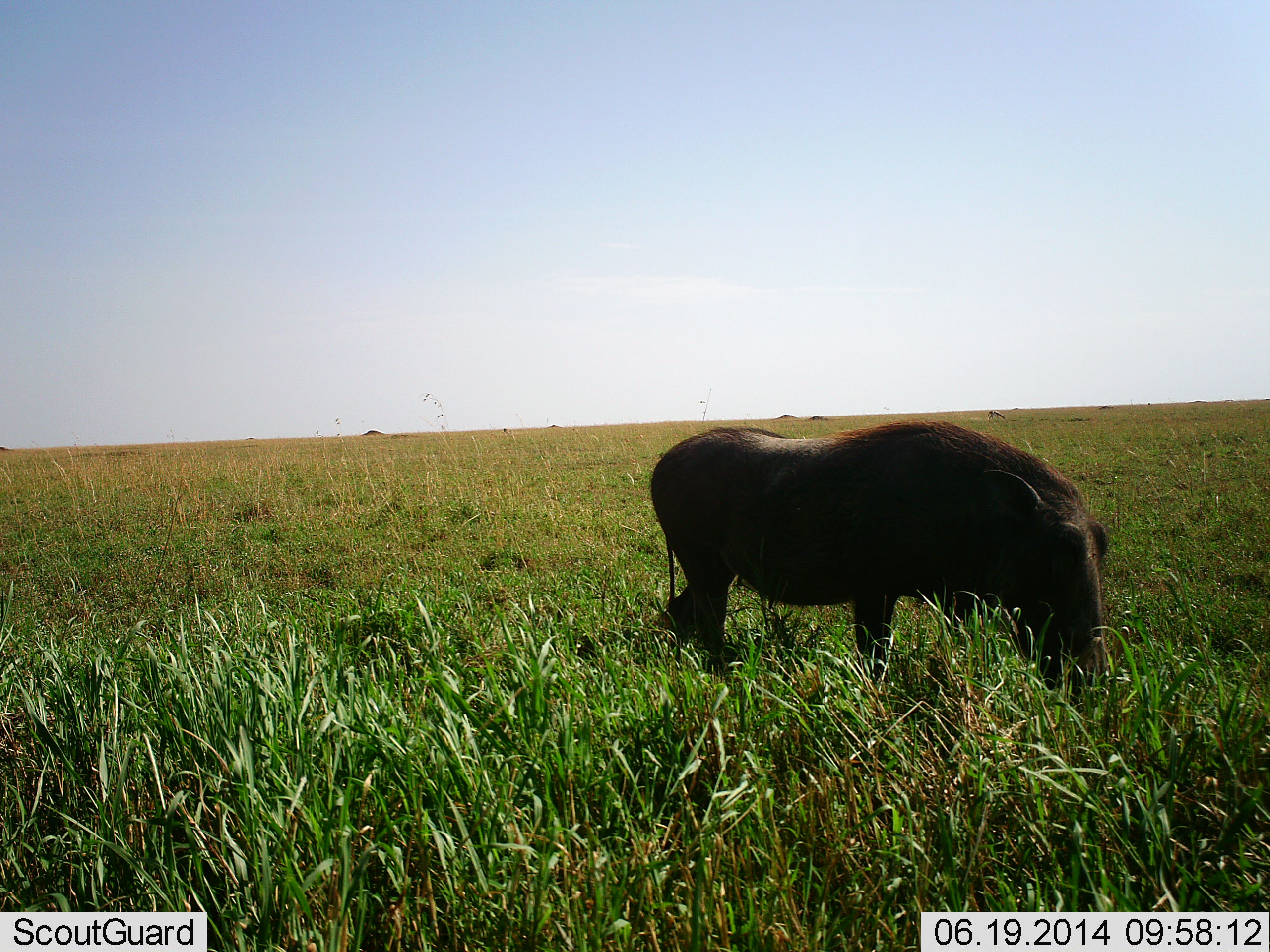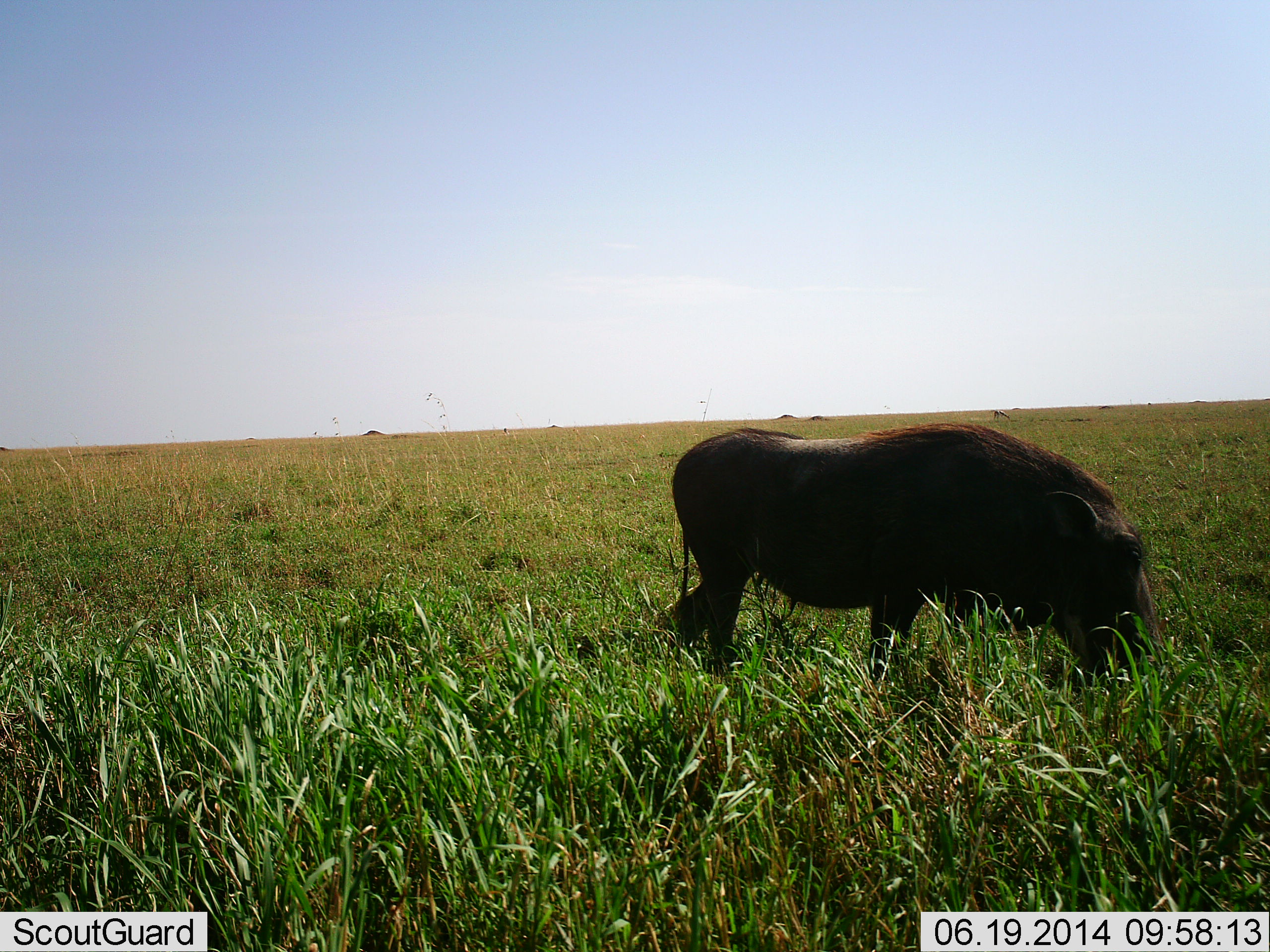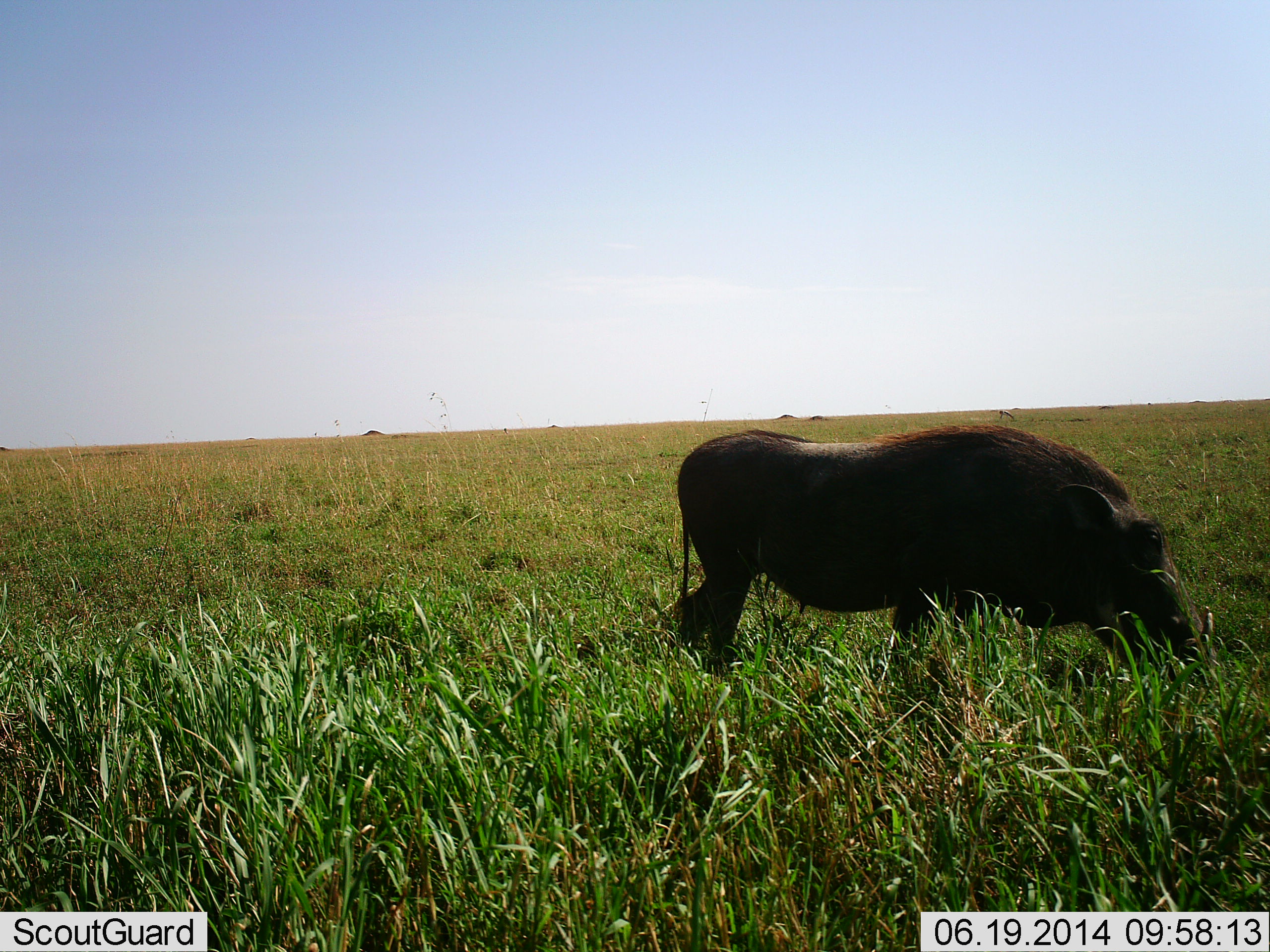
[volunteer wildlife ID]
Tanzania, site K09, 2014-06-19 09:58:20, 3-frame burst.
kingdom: Animalia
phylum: Chordata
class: Mammalia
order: Artiodactyla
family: Suidae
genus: Phacochoerus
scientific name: Phacochoerus africanus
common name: warthog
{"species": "warthog (Phacochoerus africanus)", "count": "1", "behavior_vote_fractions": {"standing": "30%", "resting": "0%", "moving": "10%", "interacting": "0%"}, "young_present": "0%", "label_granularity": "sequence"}